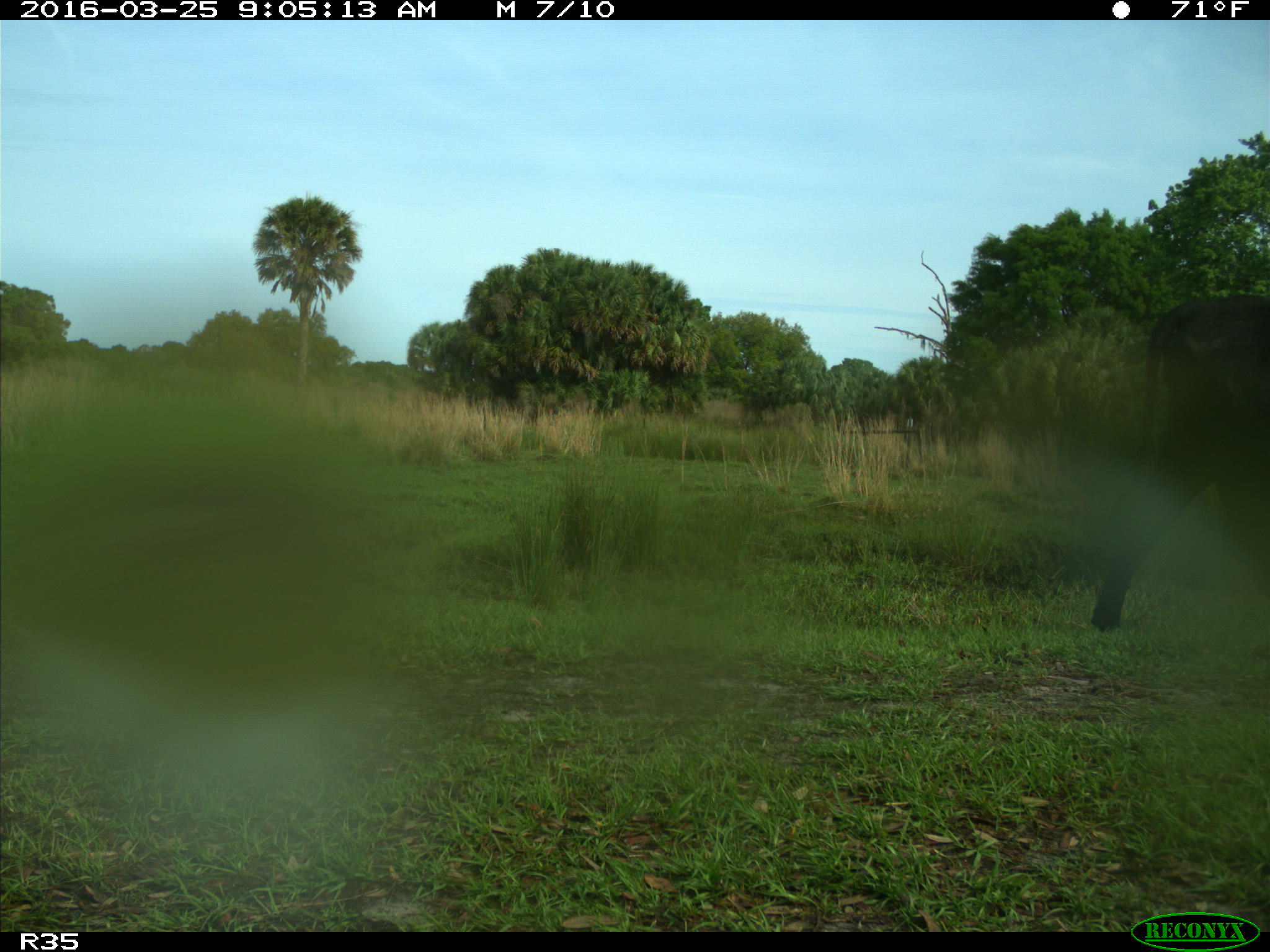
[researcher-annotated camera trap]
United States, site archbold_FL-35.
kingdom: Animalia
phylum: Chordata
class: Mammalia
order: Artiodactyla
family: Bovidae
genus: Bos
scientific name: Bos taurus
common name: domestic cow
Bos taurus (domestic cow).